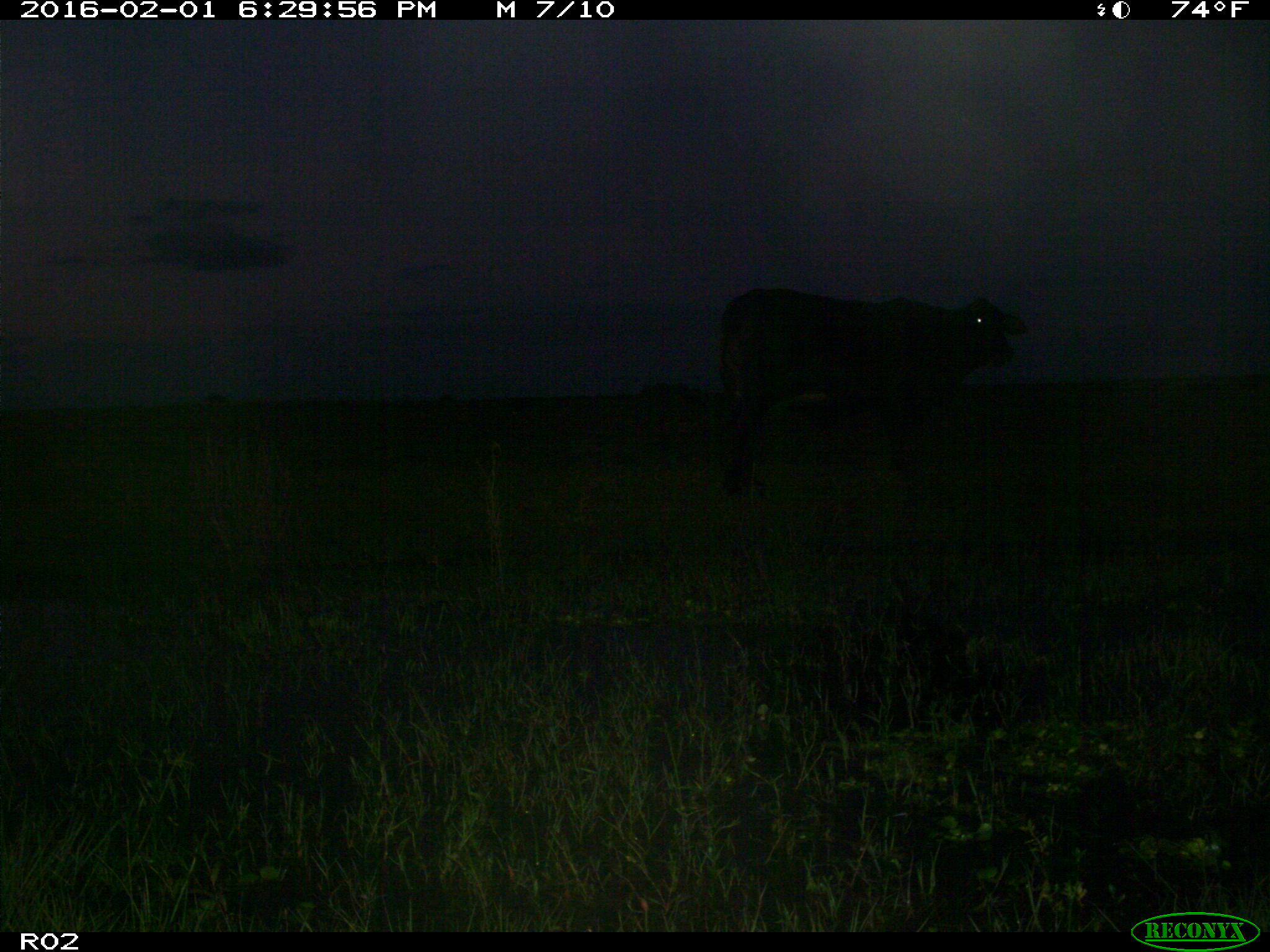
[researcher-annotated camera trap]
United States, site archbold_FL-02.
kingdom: Animalia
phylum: Chordata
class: Mammalia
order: Artiodactyla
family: Bovidae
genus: Bos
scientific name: Bos taurus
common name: domestic cow